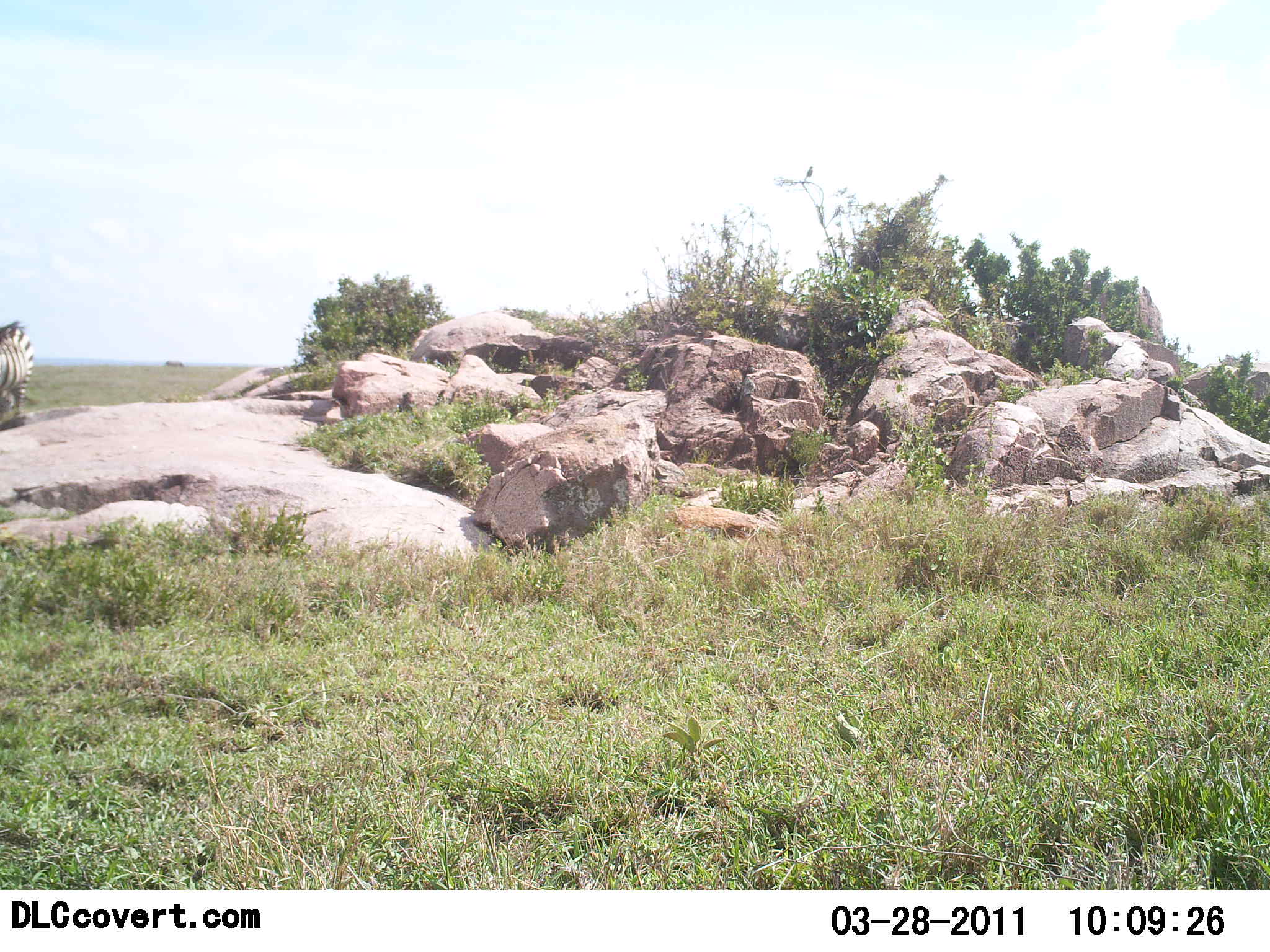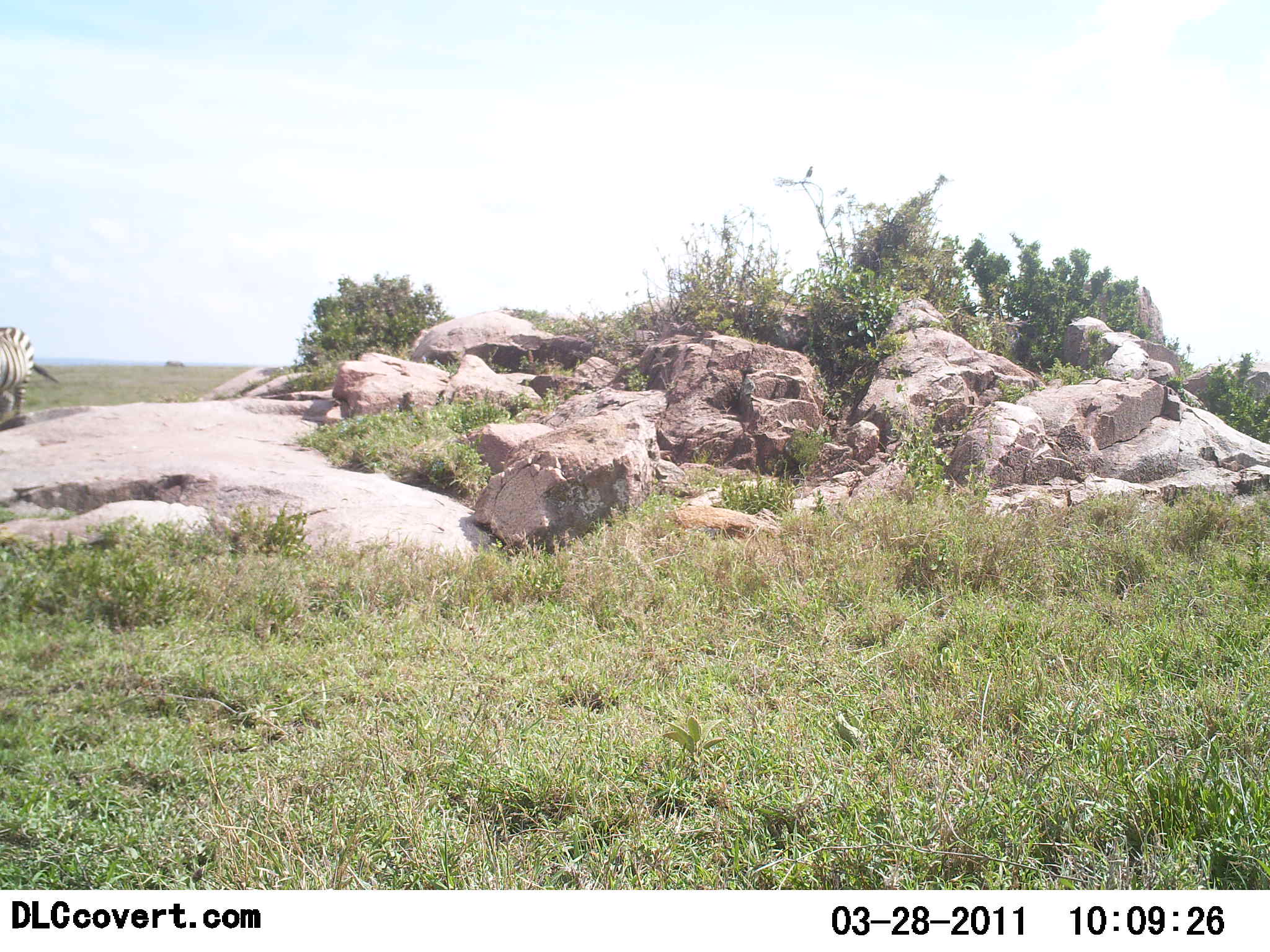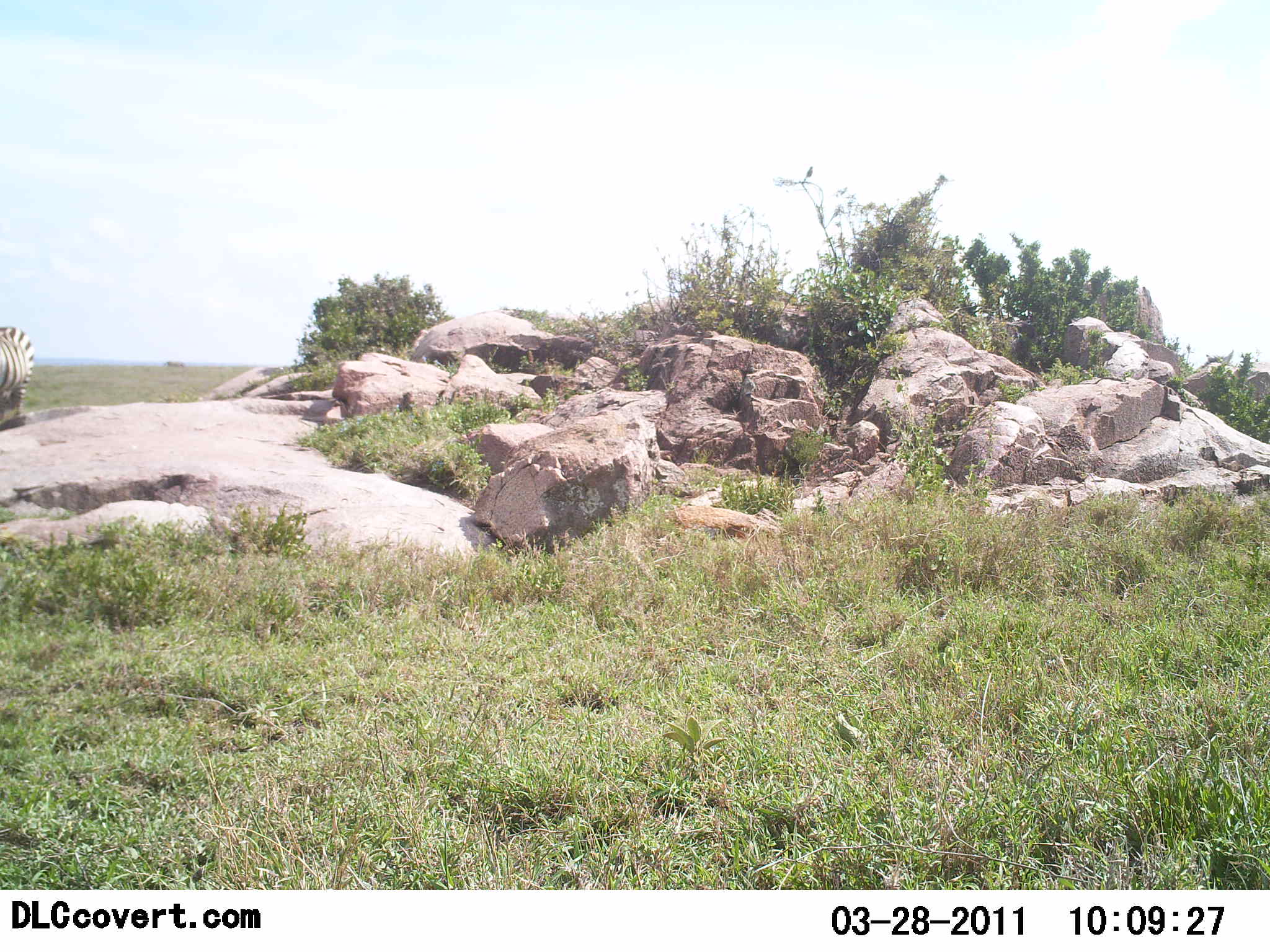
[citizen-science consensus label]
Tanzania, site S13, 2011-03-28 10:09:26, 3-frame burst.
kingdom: Animalia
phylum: Chordata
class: Mammalia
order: Perissodactyla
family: Equidae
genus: Equus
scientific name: Equus quagga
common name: plains zebra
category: zebra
Zebra (plains zebra) (Equus quagga), count 1. Behavior (volunteer vote fractions): standing 100%, resting 0%, moving 0%, interacting 0%. Young present (vote fraction): 0%. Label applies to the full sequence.